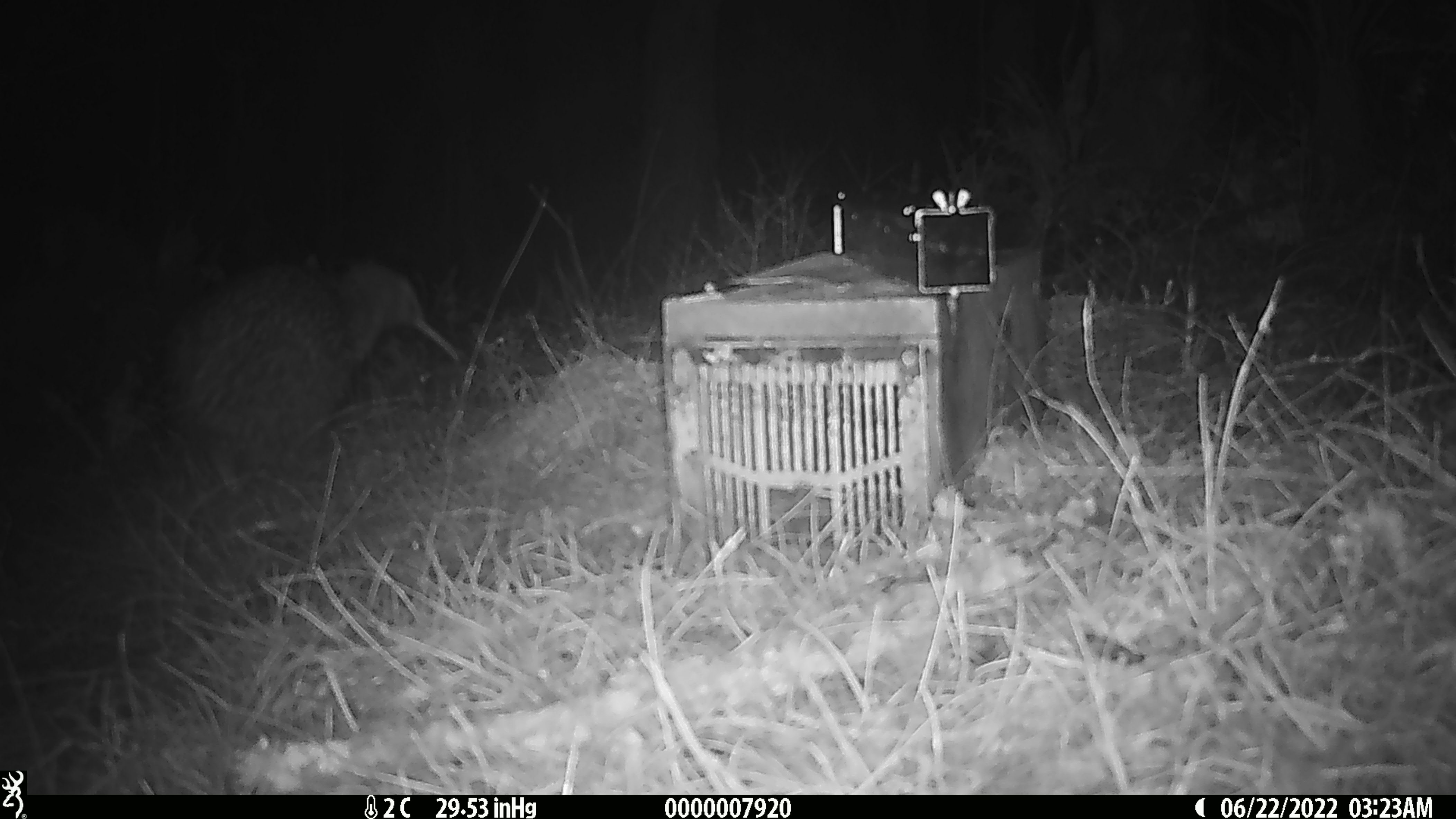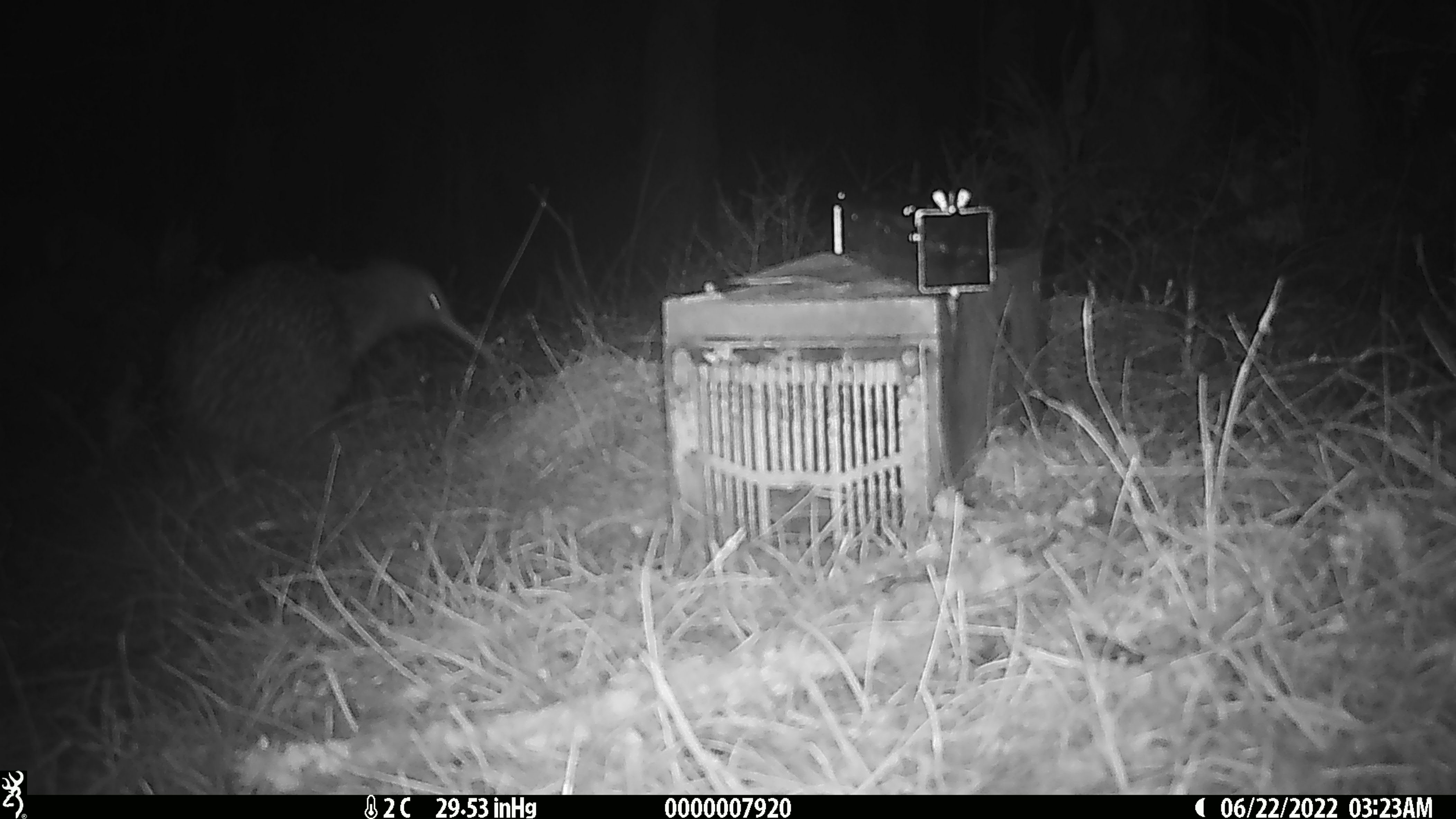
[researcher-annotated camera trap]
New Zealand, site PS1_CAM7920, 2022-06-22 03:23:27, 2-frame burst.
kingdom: Animalia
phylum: Chordata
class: Aves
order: Apterygiformes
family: Apterygidae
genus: Apteryx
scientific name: Apteryx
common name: kiwi